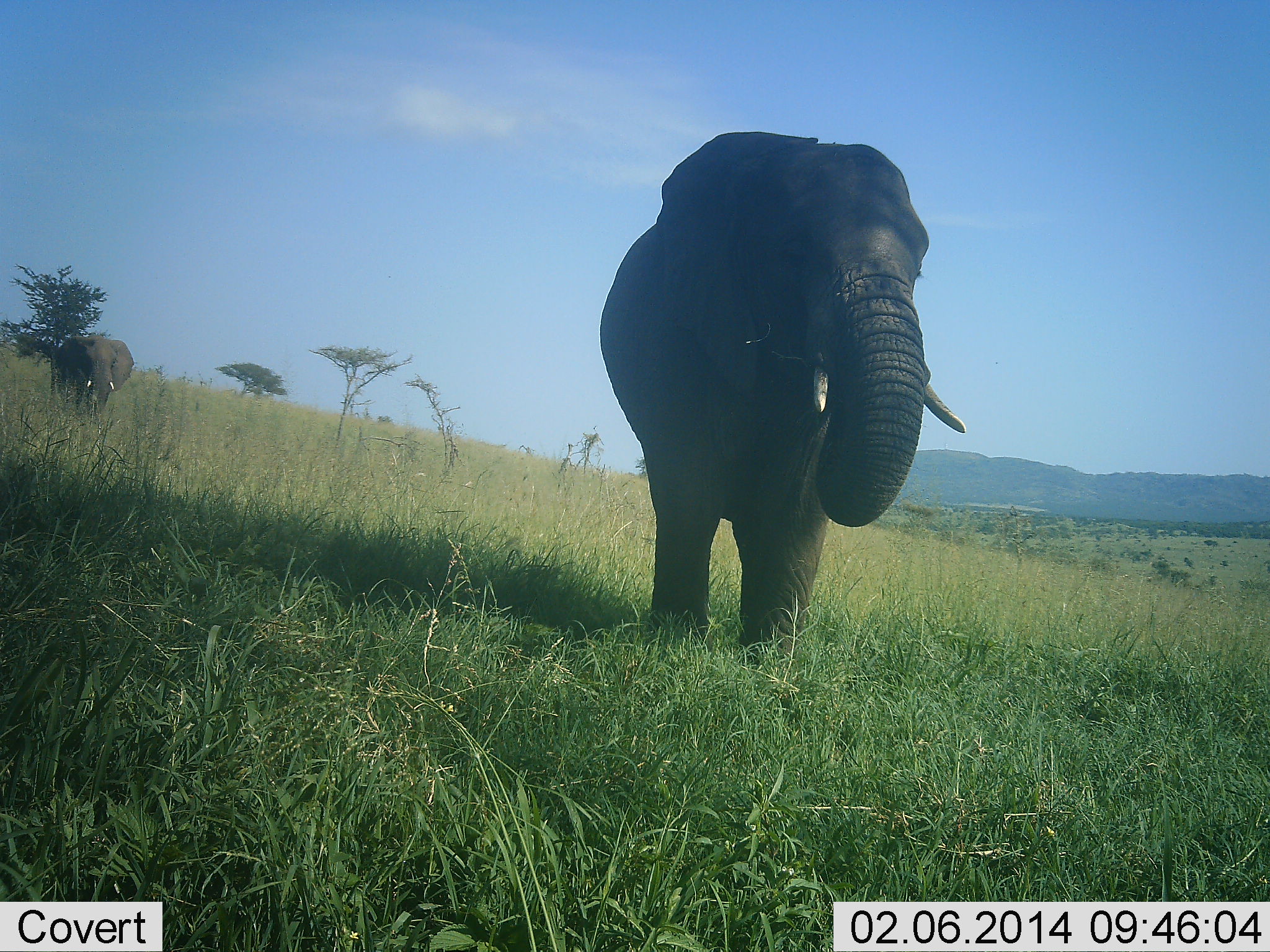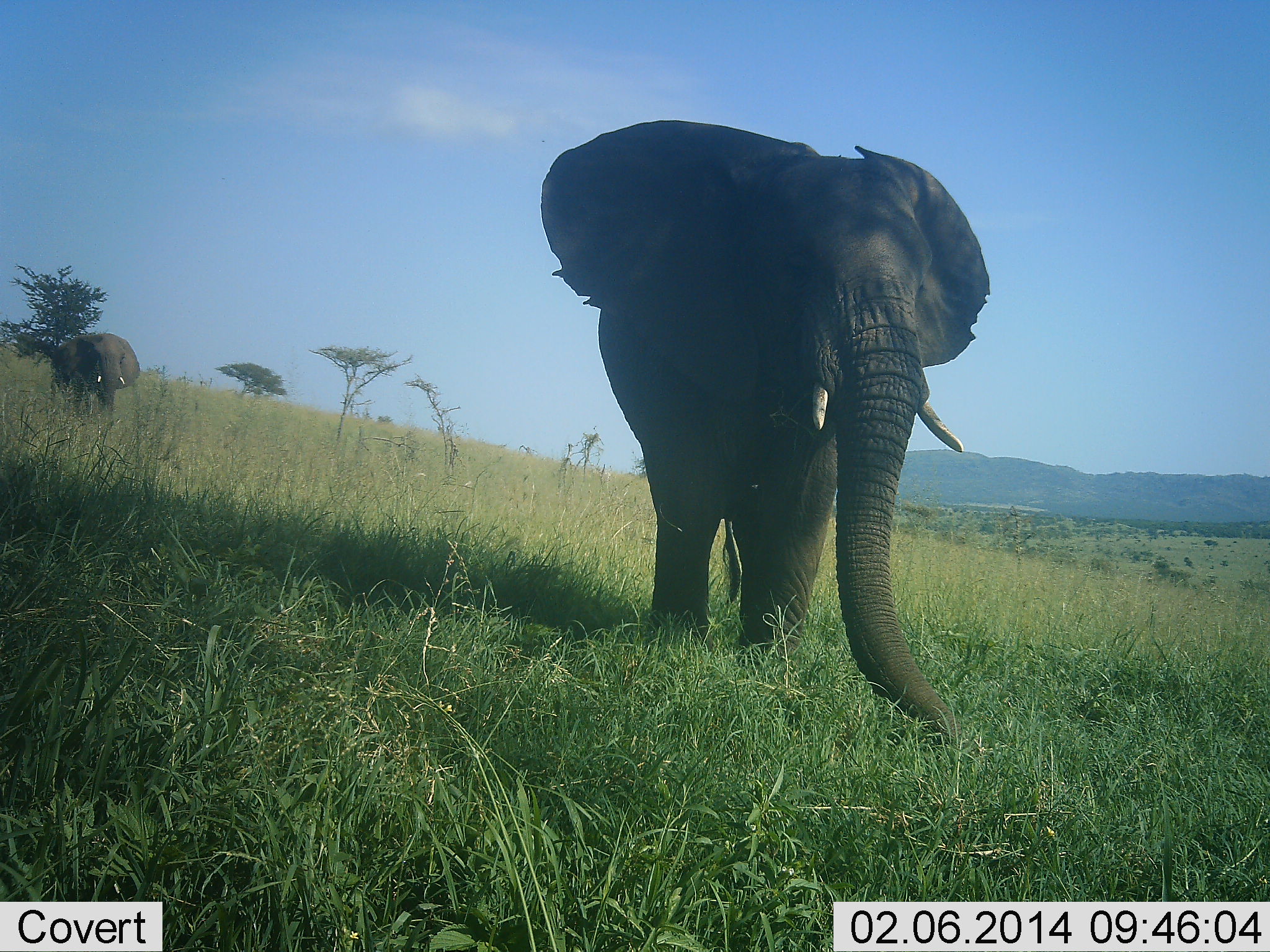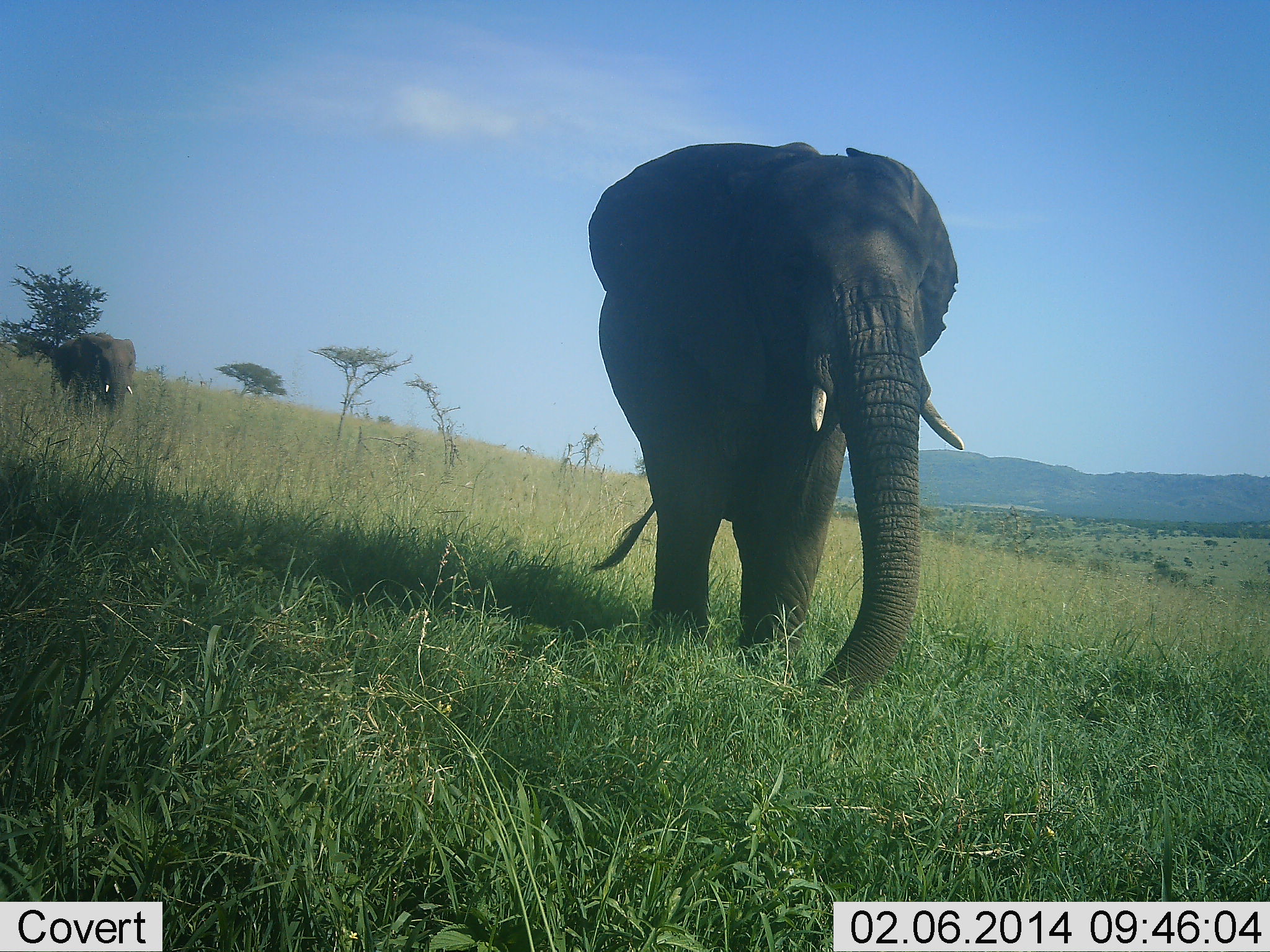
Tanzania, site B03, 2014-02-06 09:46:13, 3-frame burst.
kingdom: Animalia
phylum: Chordata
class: Mammalia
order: Proboscidea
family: Elephantidae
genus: Loxodonta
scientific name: Loxodonta africana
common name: african bush elephant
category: elephant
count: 2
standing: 70%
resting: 0%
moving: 40%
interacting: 0%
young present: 0%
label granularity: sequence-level